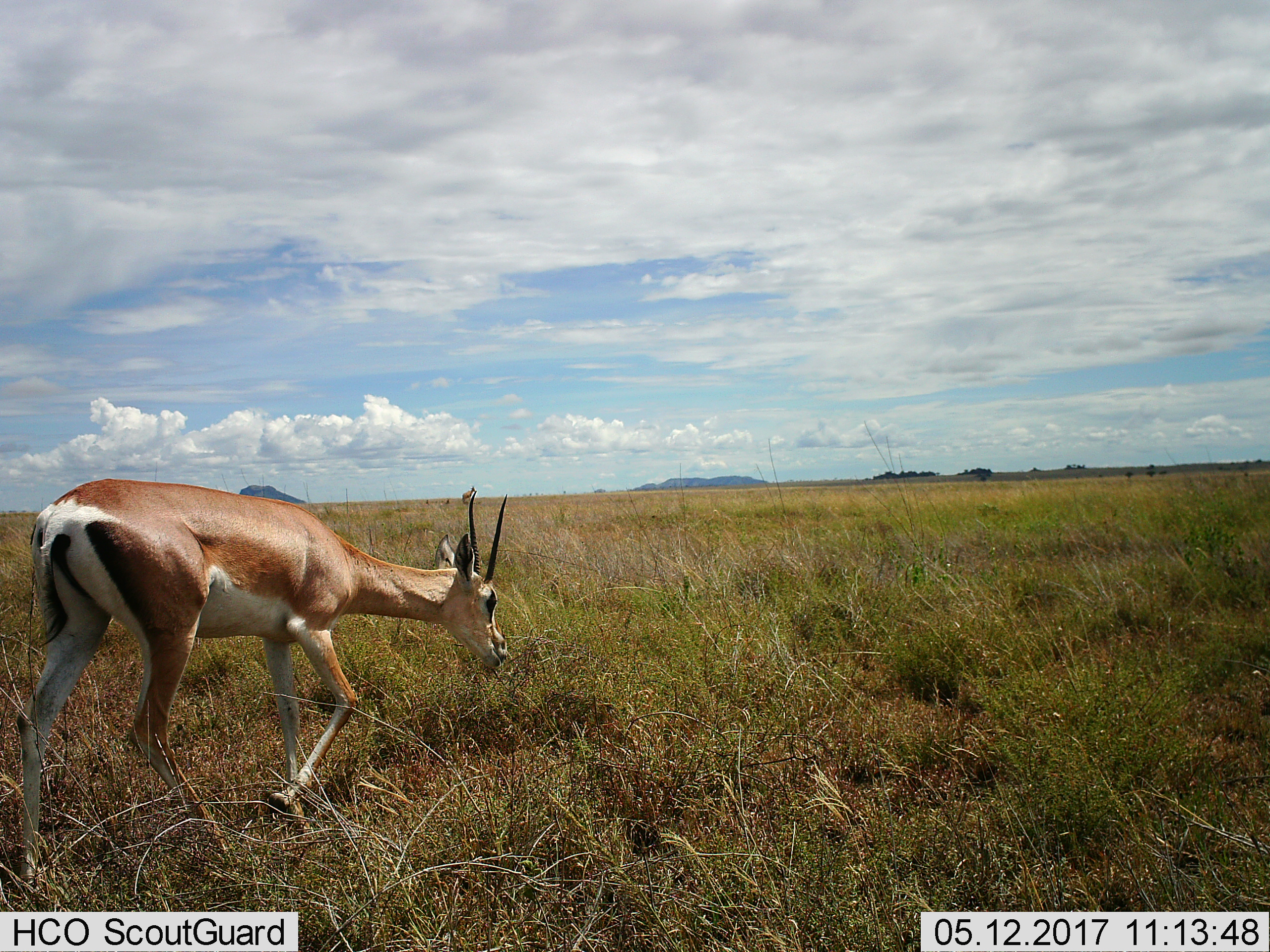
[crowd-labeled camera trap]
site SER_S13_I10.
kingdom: Animalia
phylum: Chordata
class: Mammalia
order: Artiodactyla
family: Bovidae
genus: Nanger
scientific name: Nanger granti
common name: grant's gazelle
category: gazellegrants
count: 1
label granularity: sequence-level